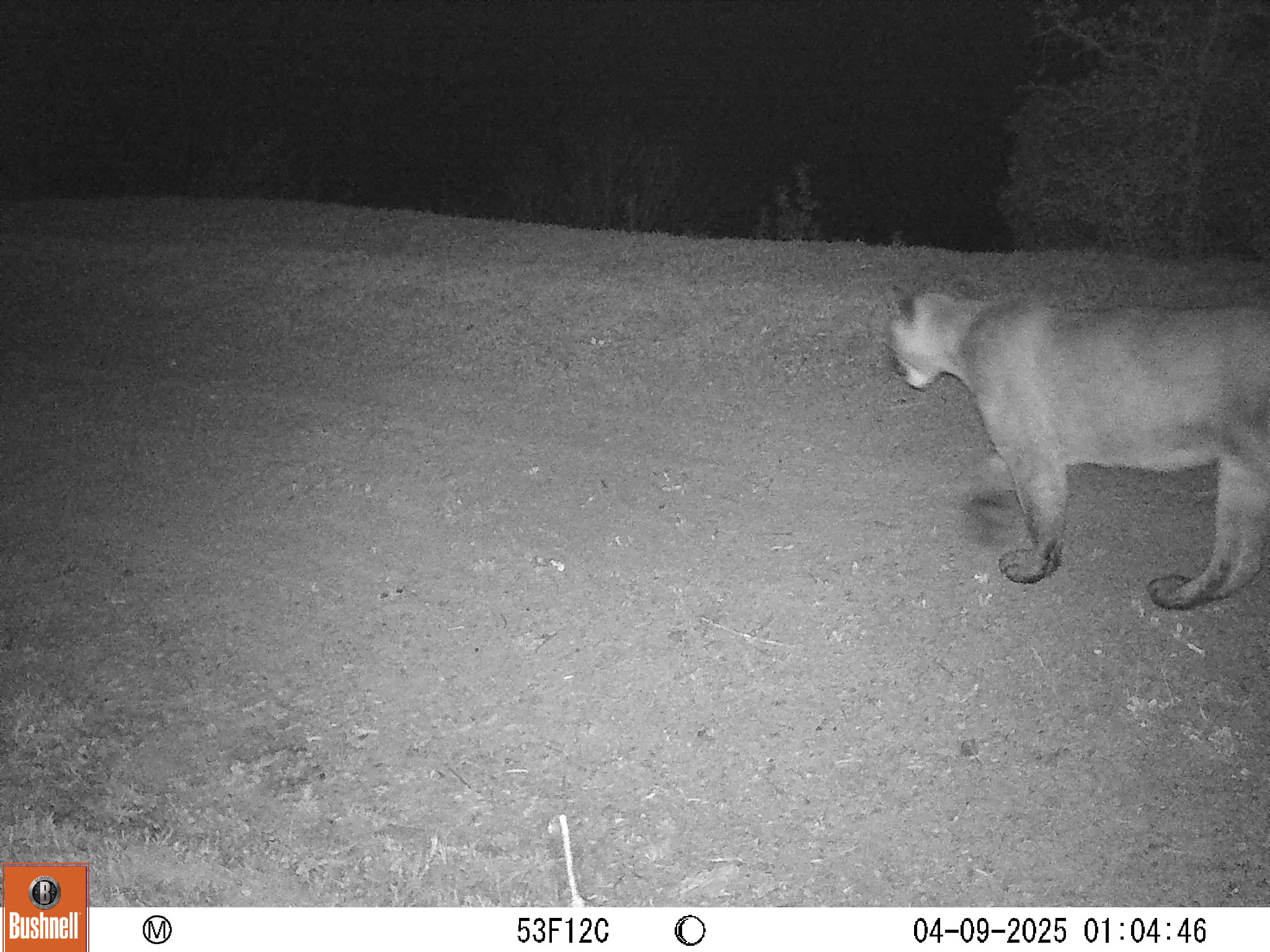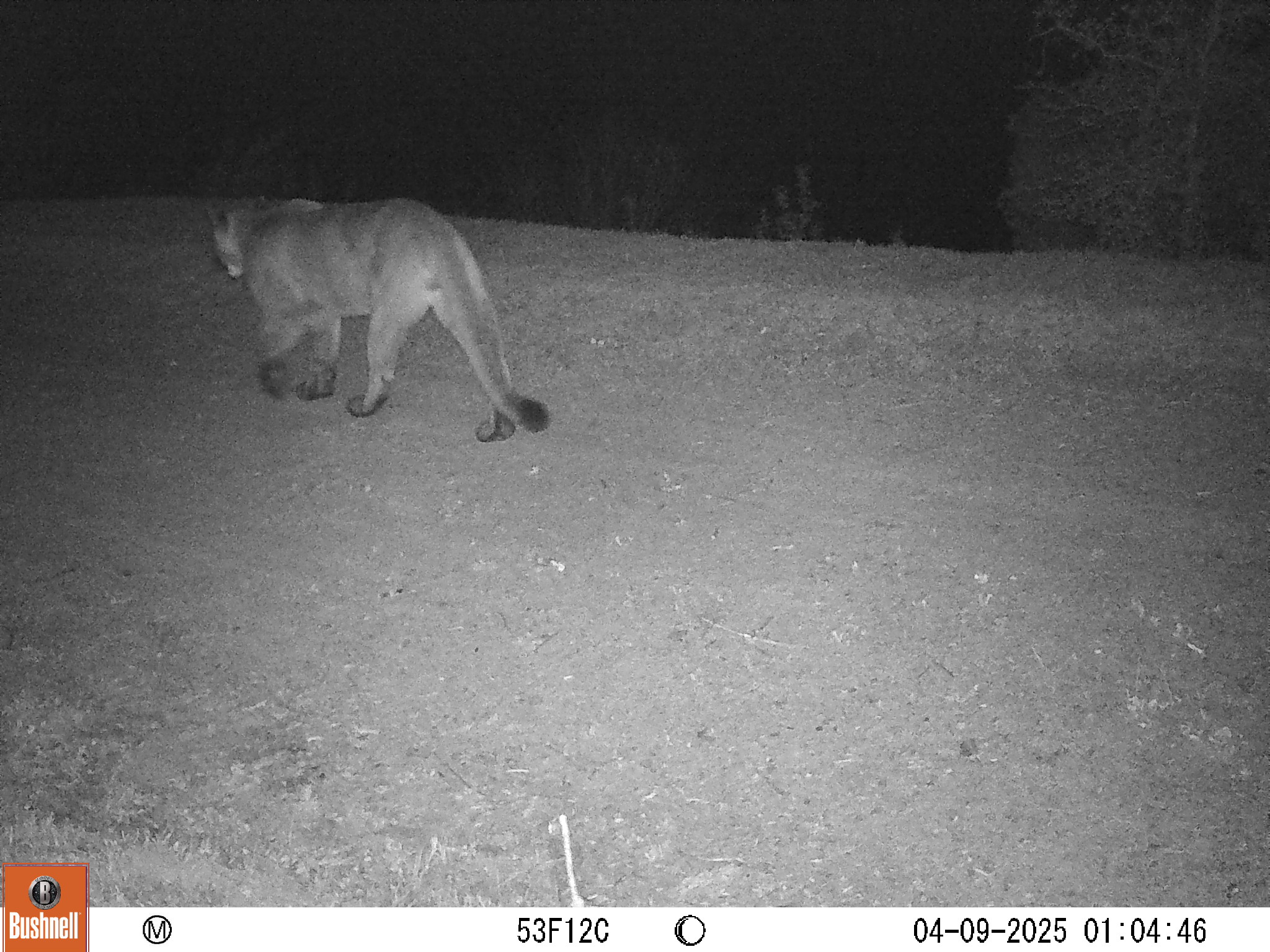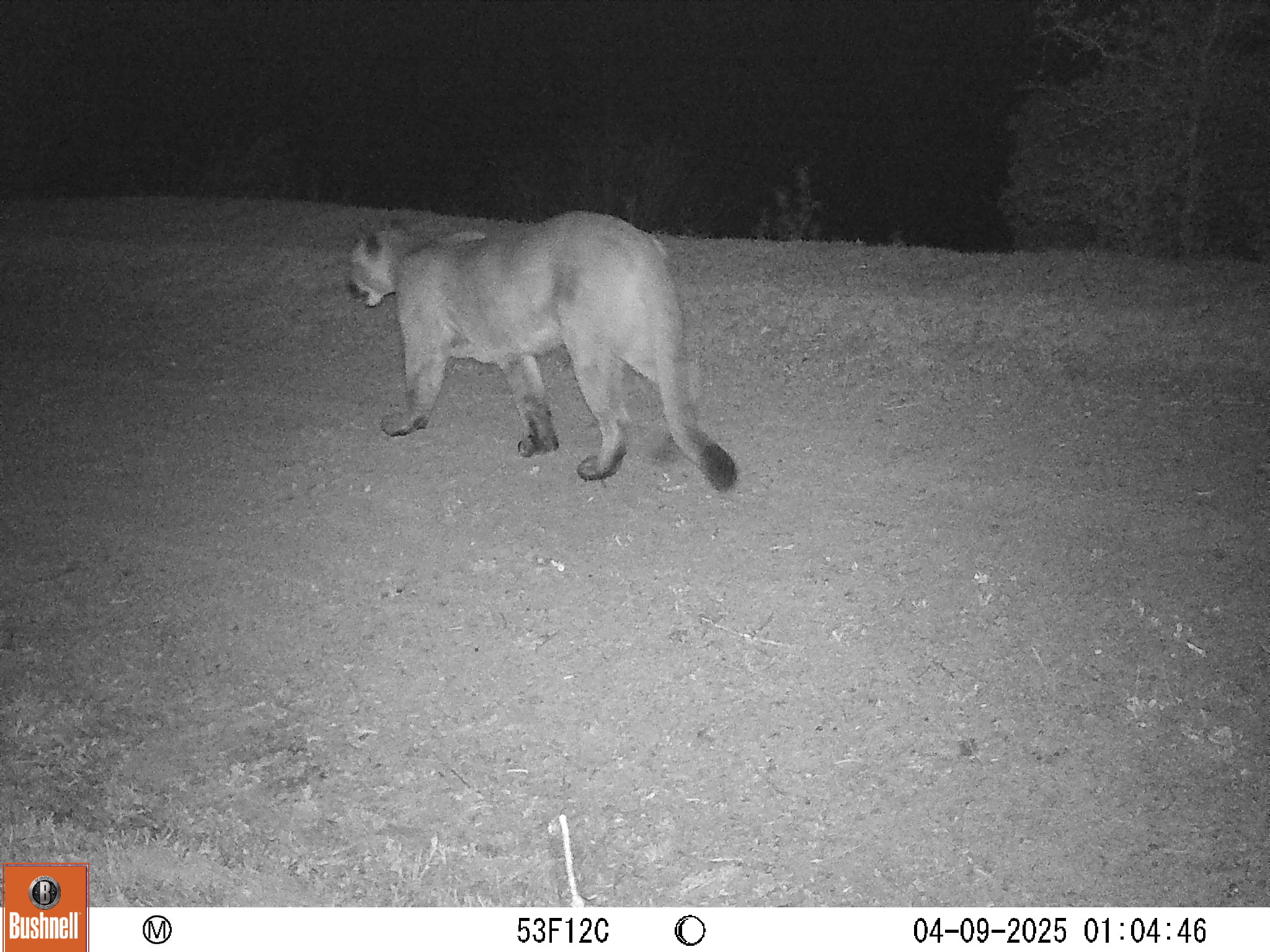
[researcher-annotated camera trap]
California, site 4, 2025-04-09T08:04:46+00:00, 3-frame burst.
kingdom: Animalia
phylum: Chordata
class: Mammalia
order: Carnivora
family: Felidae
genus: Puma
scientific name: Puma concolor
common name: puma